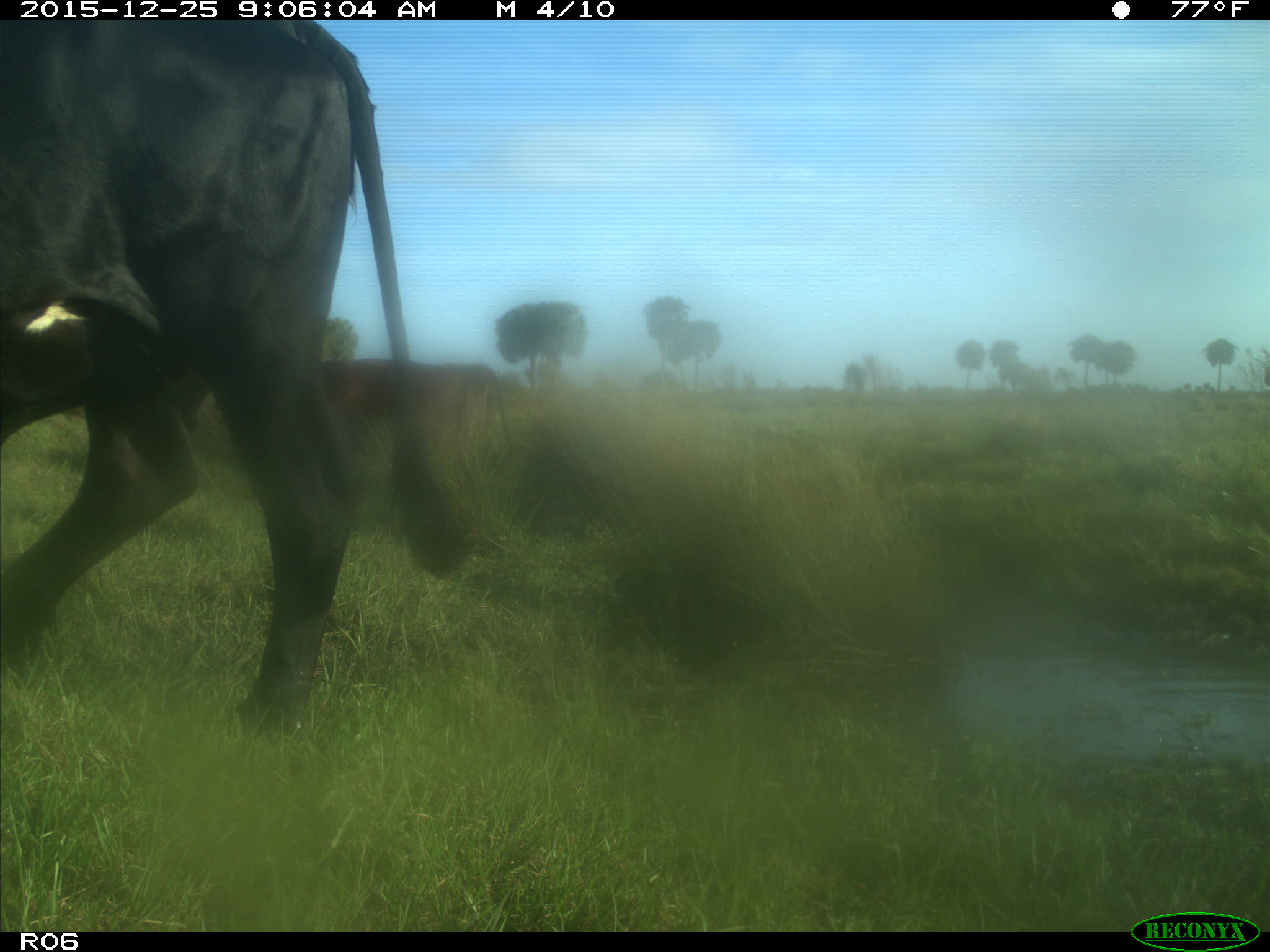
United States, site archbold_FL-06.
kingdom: Animalia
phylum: Chordata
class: Mammalia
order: Artiodactyla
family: Bovidae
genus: Bos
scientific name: Bos taurus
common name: domestic cow